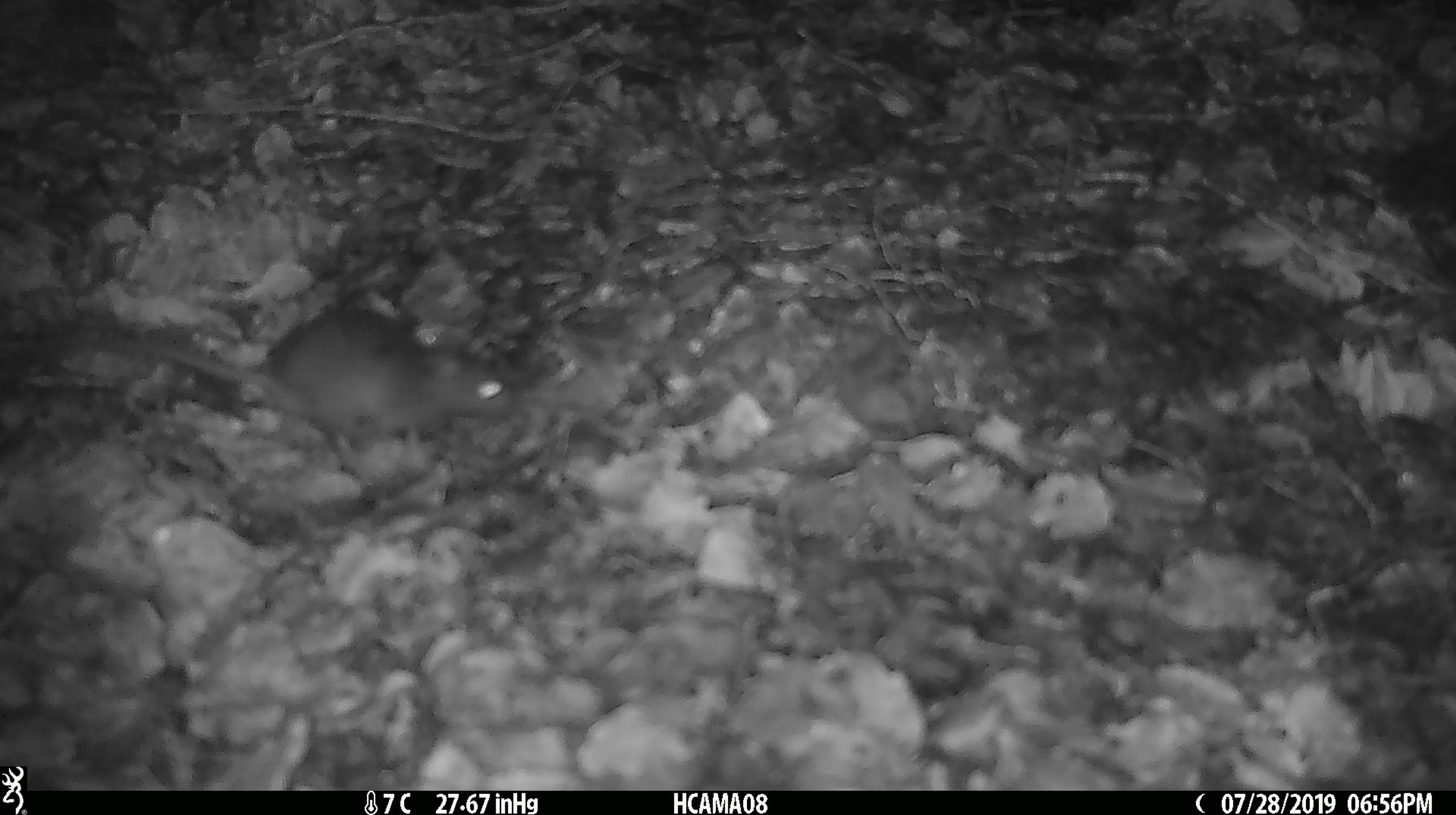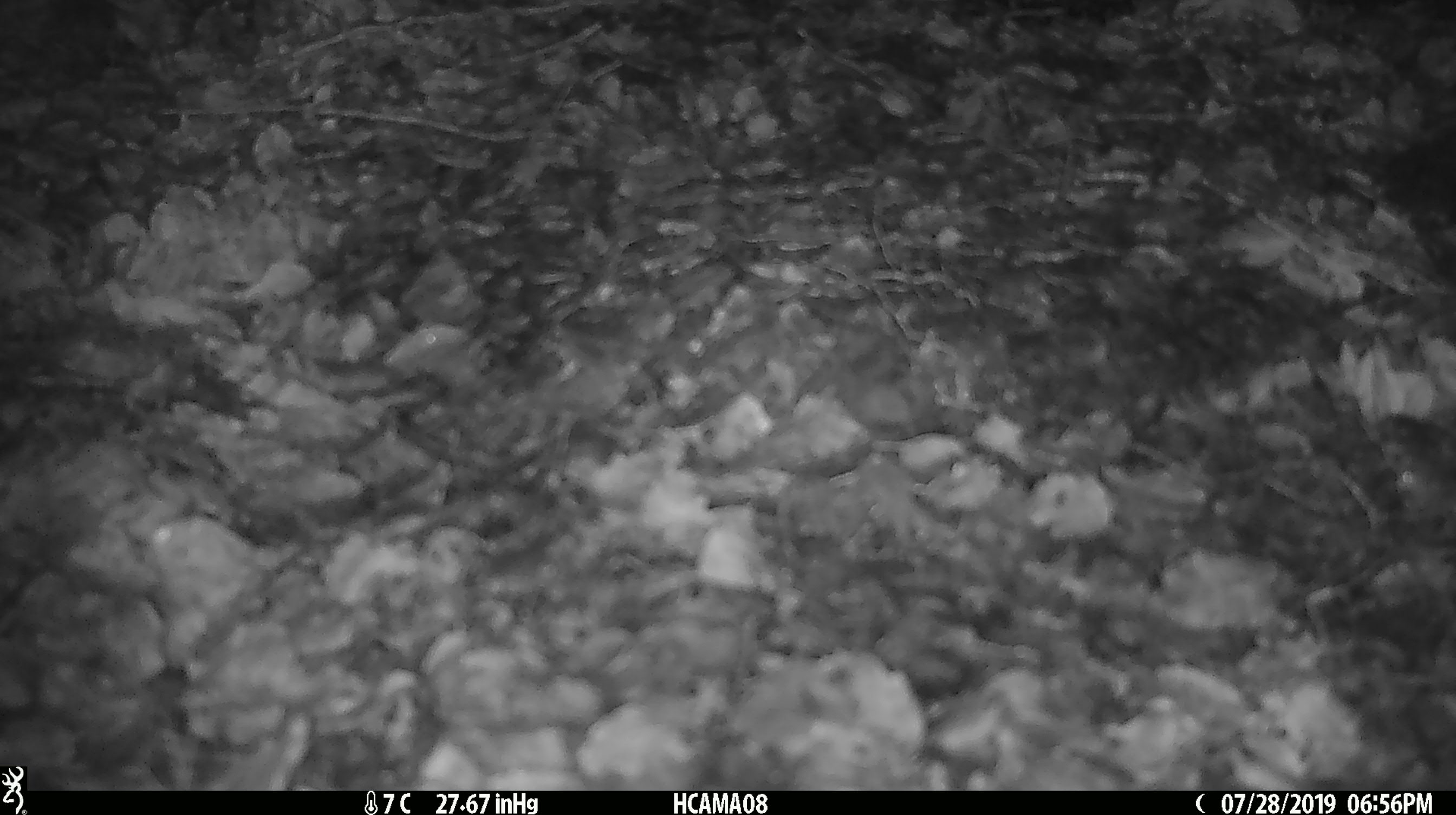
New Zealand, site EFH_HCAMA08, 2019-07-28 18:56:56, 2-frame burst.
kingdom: Animalia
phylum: Chordata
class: Mammalia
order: Rodentia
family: Muridae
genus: Mus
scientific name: Mus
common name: mouse